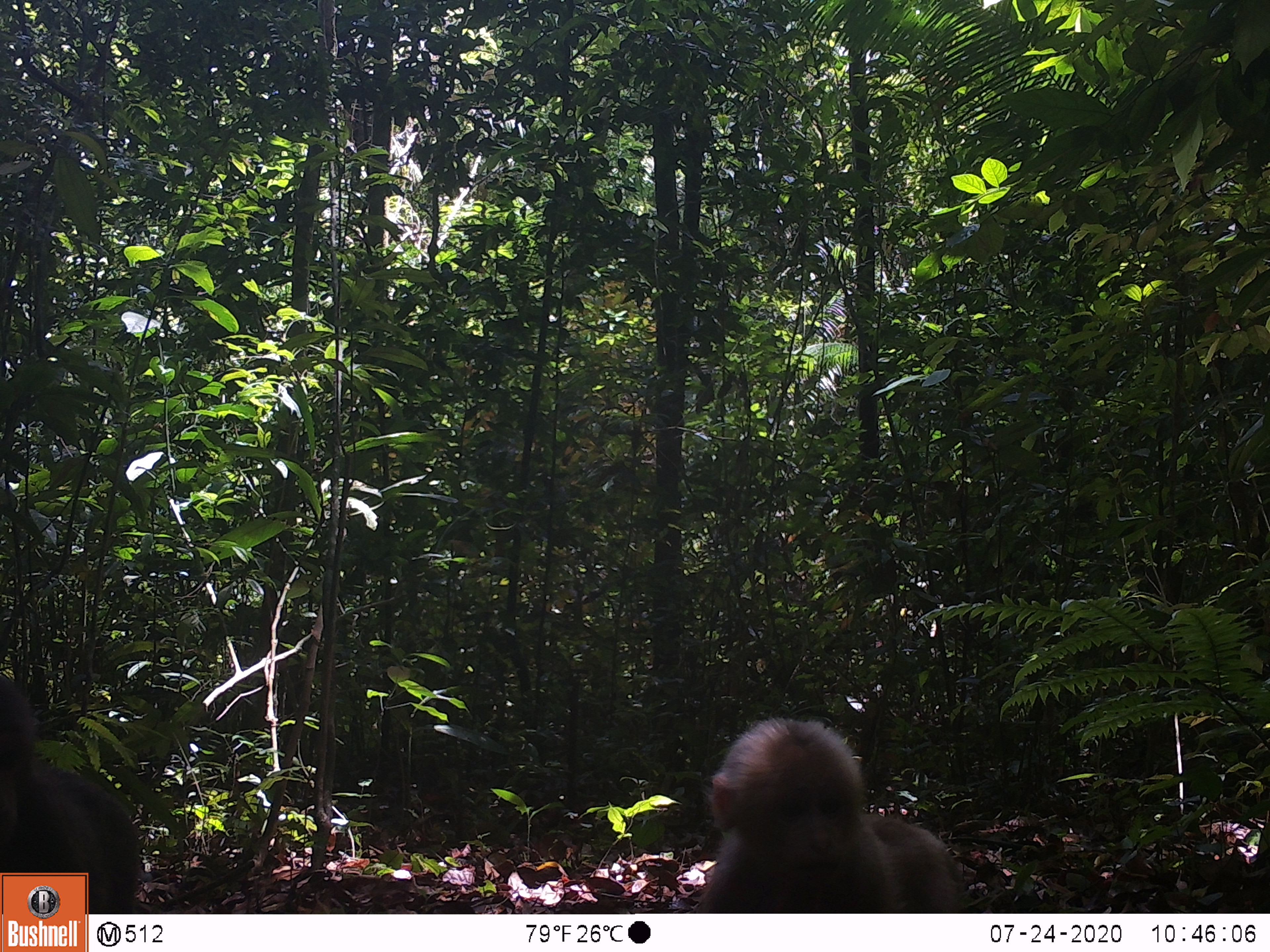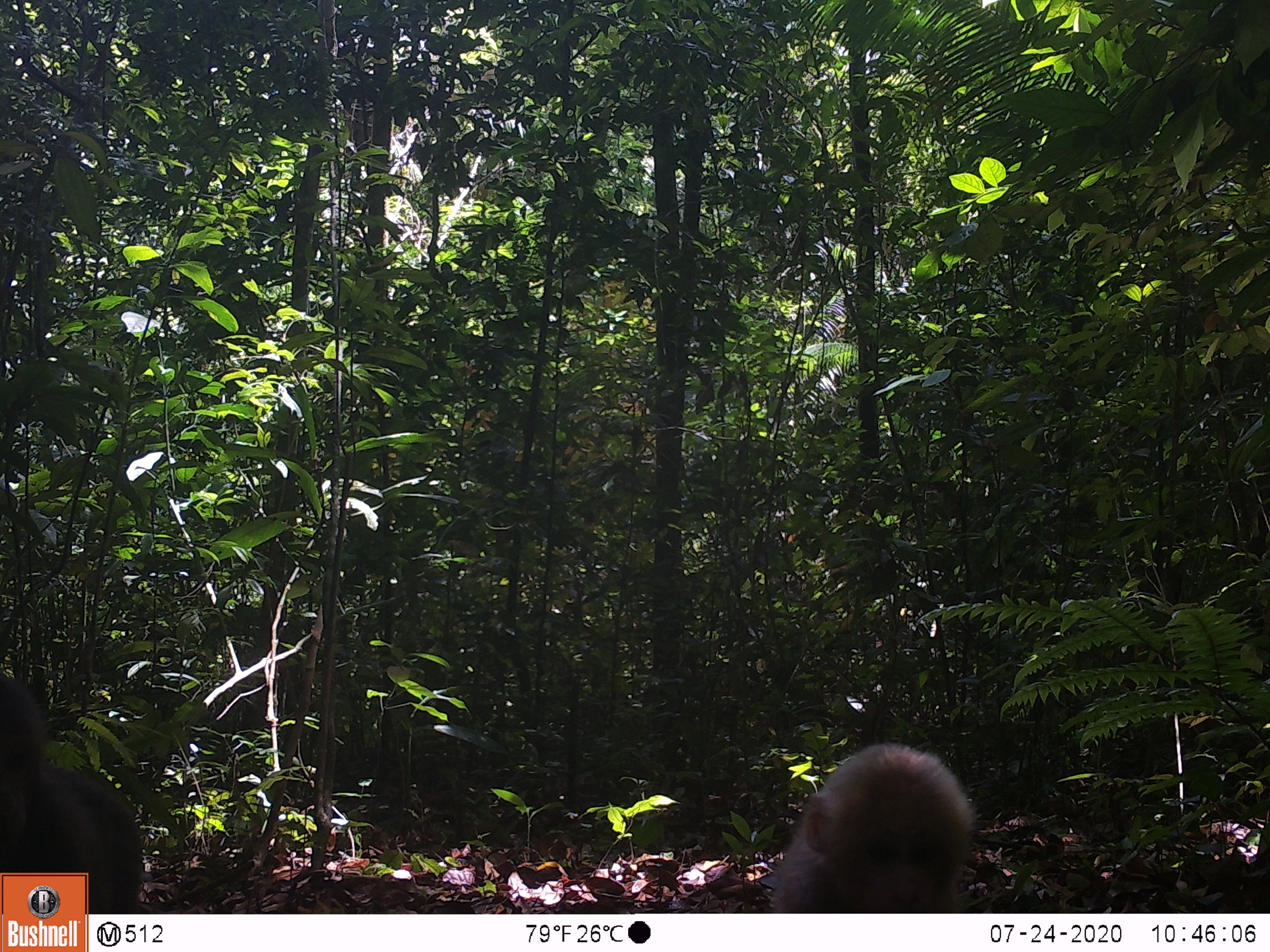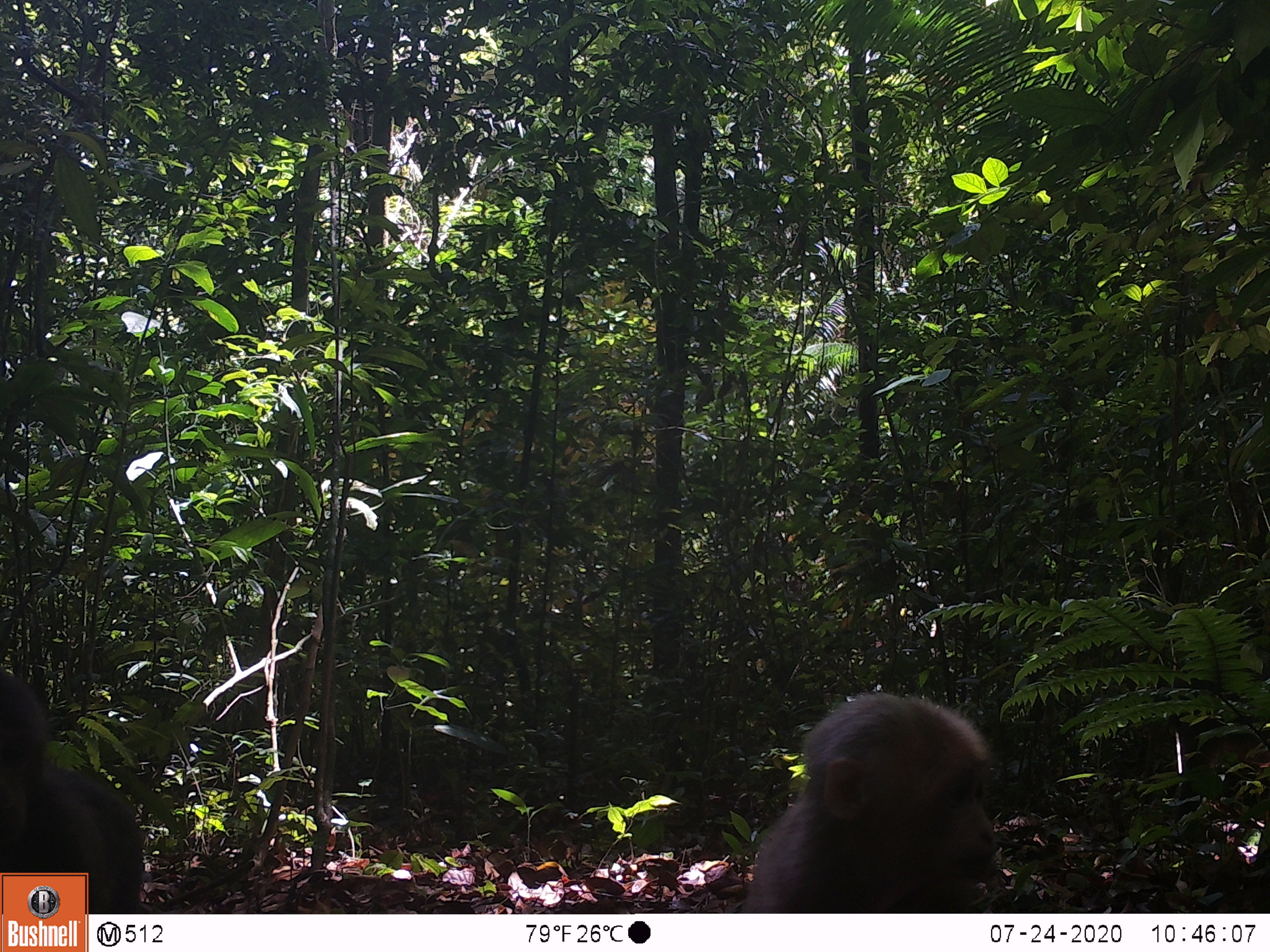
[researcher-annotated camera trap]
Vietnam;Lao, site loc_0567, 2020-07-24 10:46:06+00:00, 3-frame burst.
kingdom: Animalia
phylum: Chordata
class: Mammalia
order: Primates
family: Cercopithecidae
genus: Macaca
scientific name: Macaca arctoides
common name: stump-tailed macaque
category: stump tailed macaque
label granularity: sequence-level